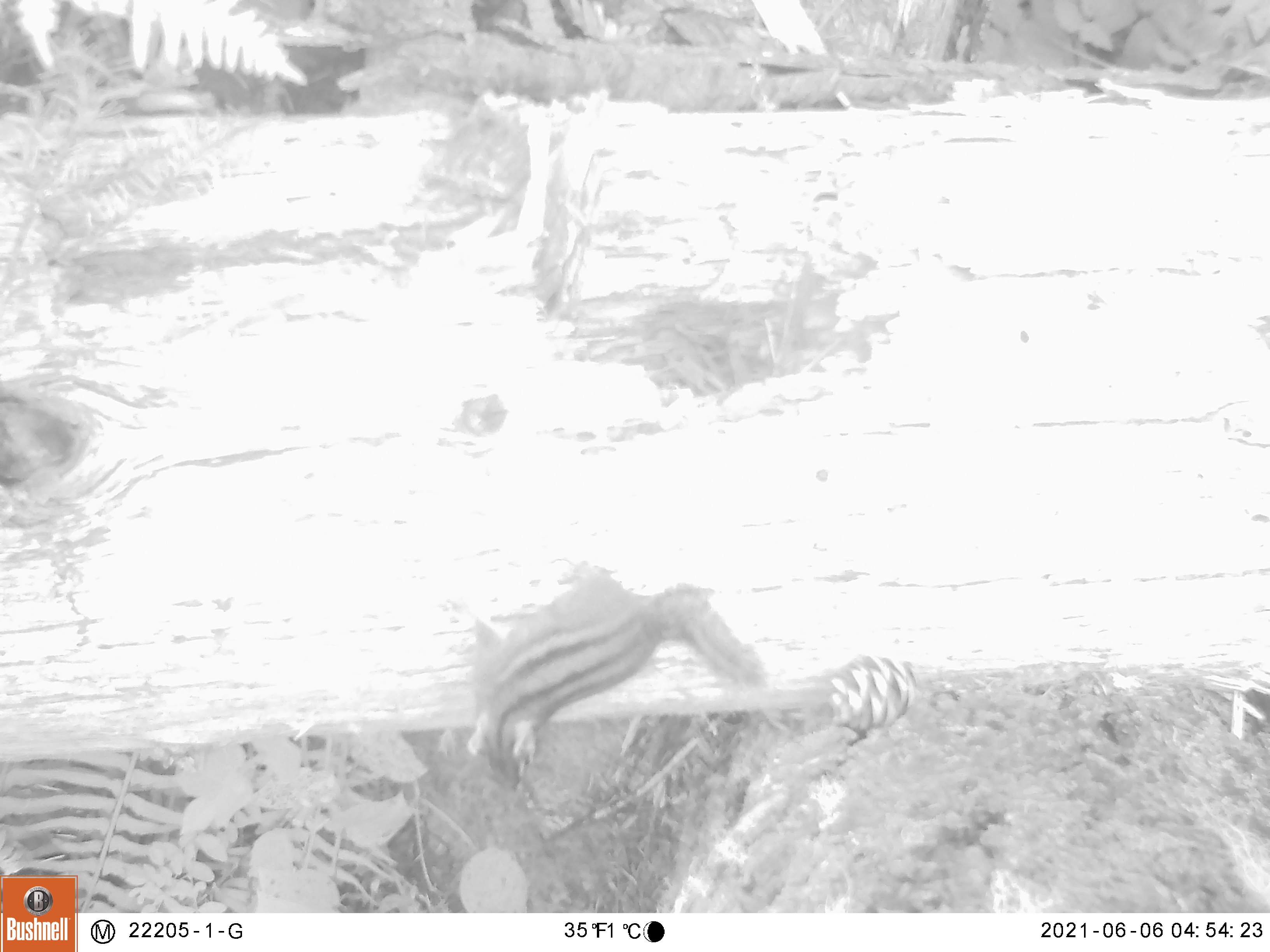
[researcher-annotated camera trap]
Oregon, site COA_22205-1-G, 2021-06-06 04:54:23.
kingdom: Animalia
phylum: Chordata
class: Mammalia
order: Rodentia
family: Sciuridae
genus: Neotamias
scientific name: Neotamias townsendii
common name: townsend's chipmunk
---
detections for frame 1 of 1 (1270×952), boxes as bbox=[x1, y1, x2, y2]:
townsend's chipmunk: bbox=[423, 538, 793, 810]